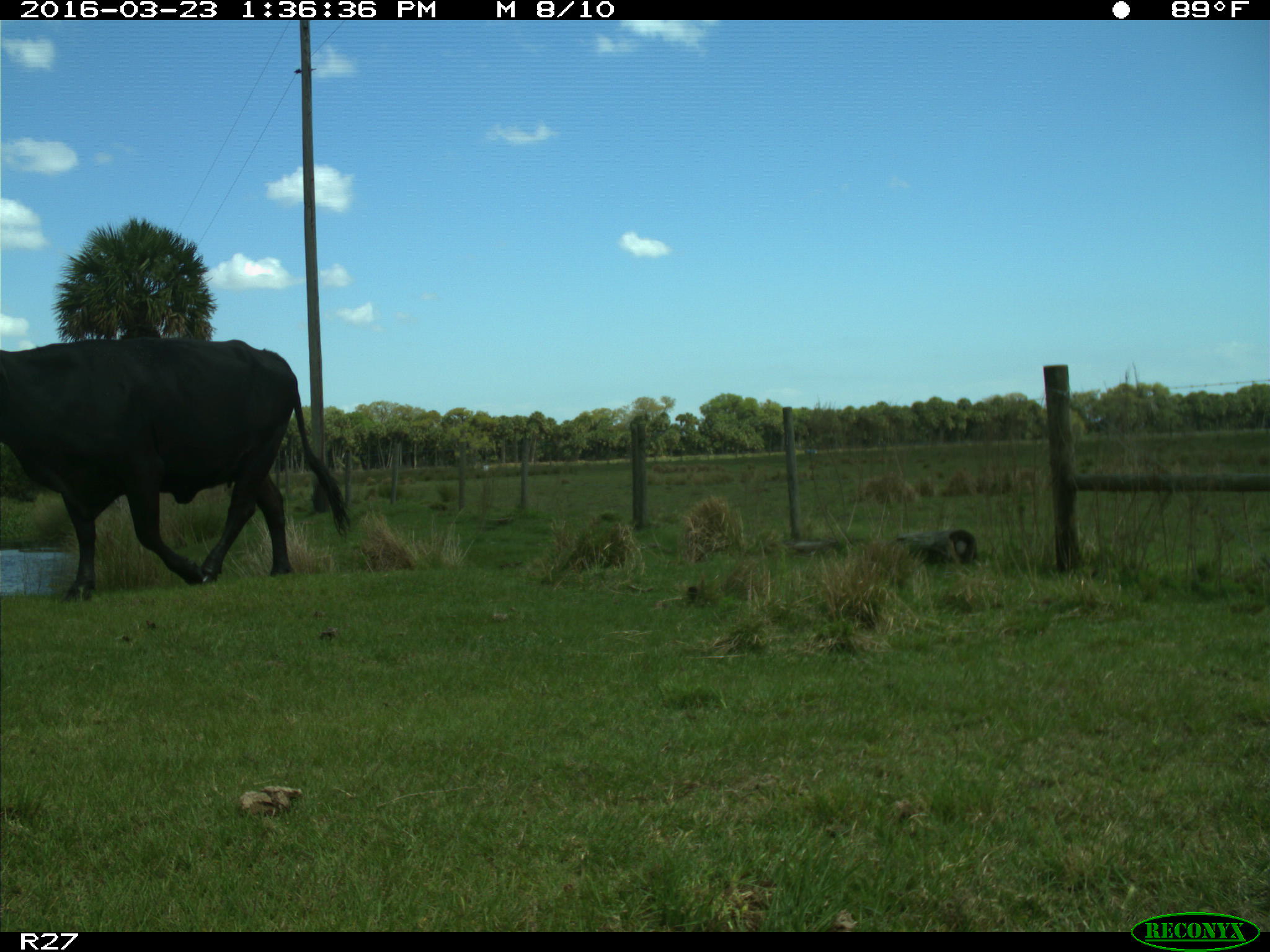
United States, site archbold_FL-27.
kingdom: Animalia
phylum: Chordata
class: Mammalia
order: Artiodactyla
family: Bovidae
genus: Bos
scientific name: Bos taurus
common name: domestic cow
Bos taurus (domestic cow).